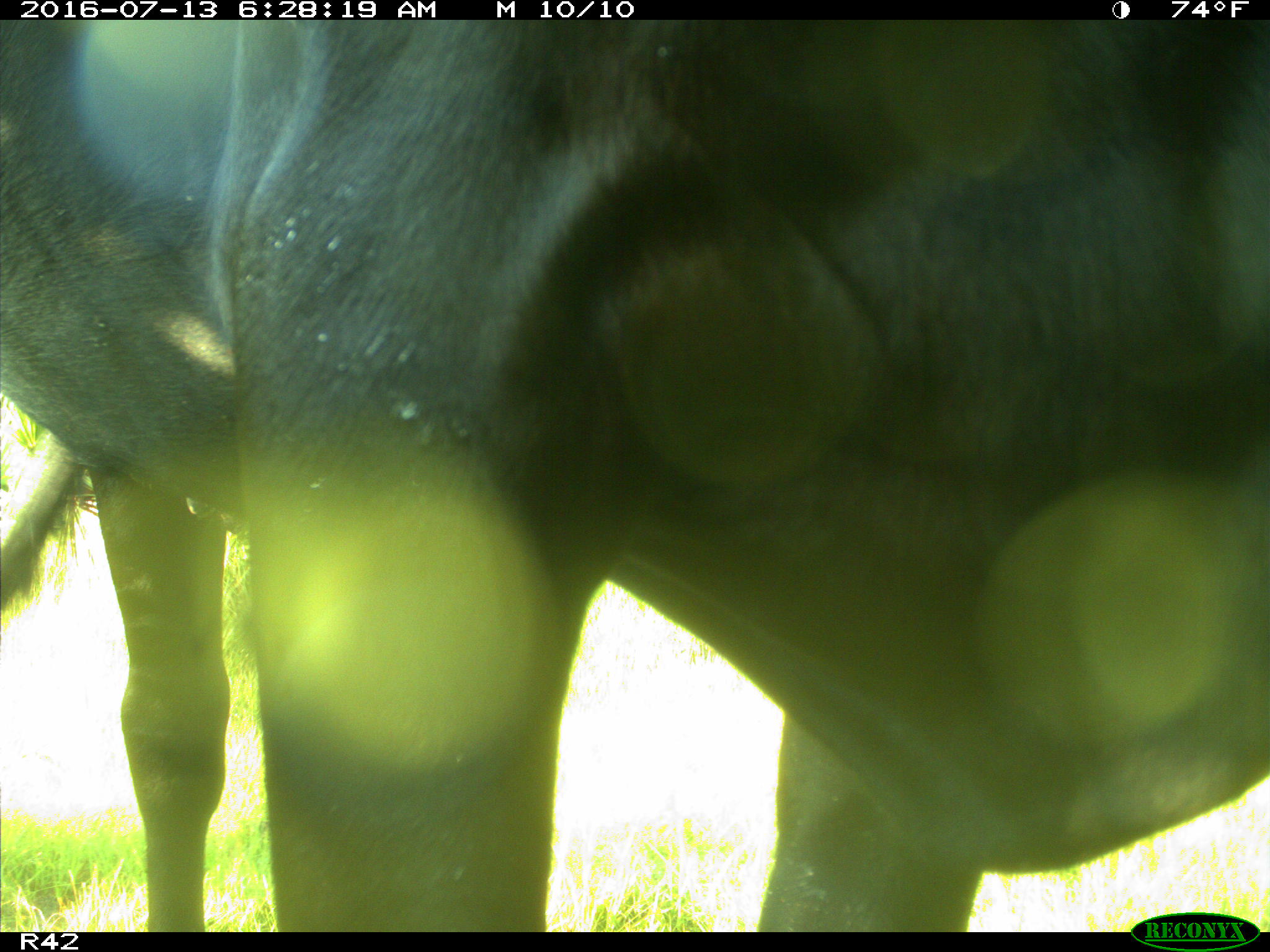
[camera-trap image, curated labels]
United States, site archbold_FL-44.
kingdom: Animalia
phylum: Chordata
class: Mammalia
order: Artiodactyla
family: Bovidae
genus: Bos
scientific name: Bos taurus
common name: domestic cow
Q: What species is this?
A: Bos taurus (domestic cow).